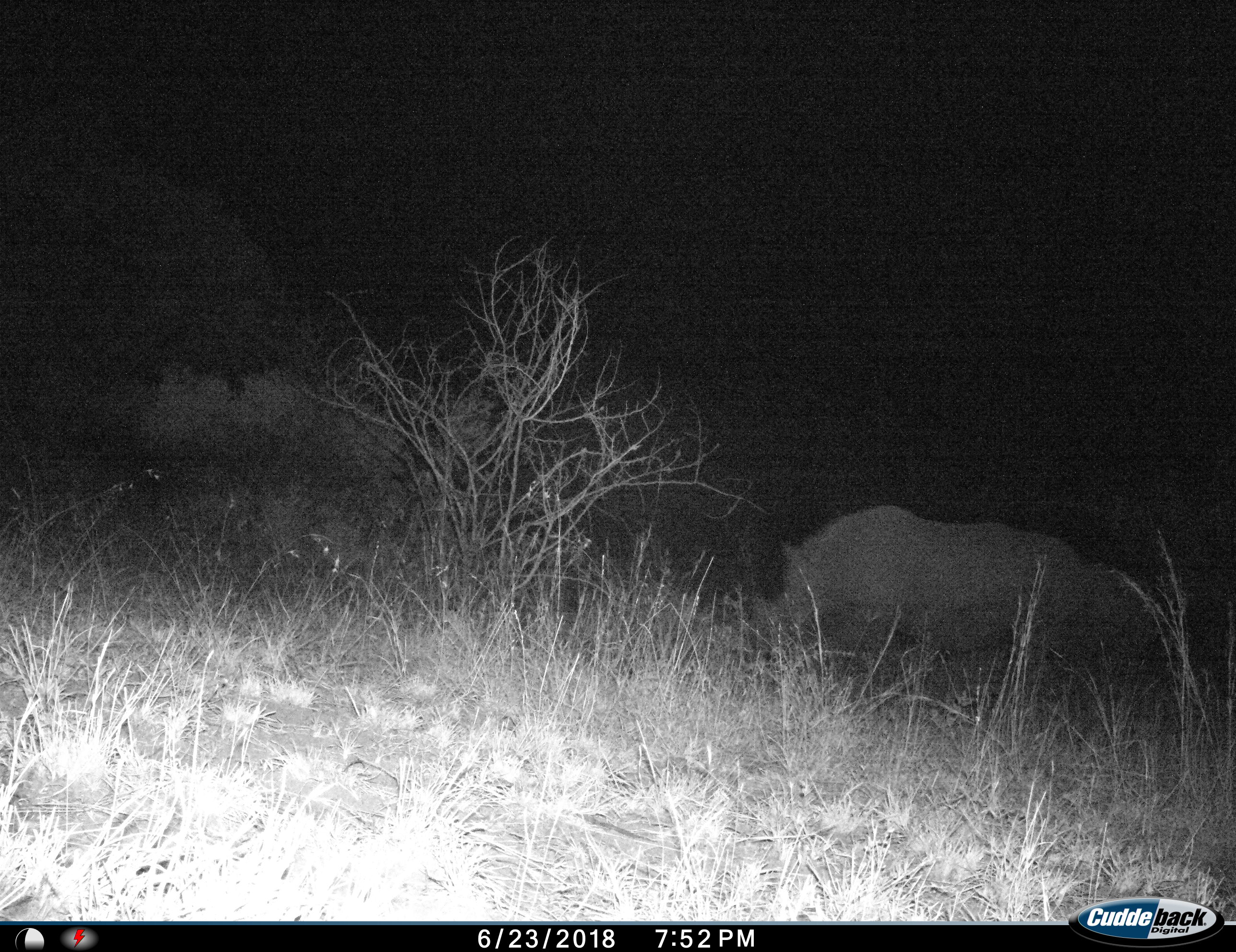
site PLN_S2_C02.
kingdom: Animalia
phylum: Chordata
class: Mammalia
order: Perissodactyla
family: Rhinocerotidae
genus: Ceratotherium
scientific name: Ceratotherium simum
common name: white rhinoceros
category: rhinoceroswhite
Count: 1.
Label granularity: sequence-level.